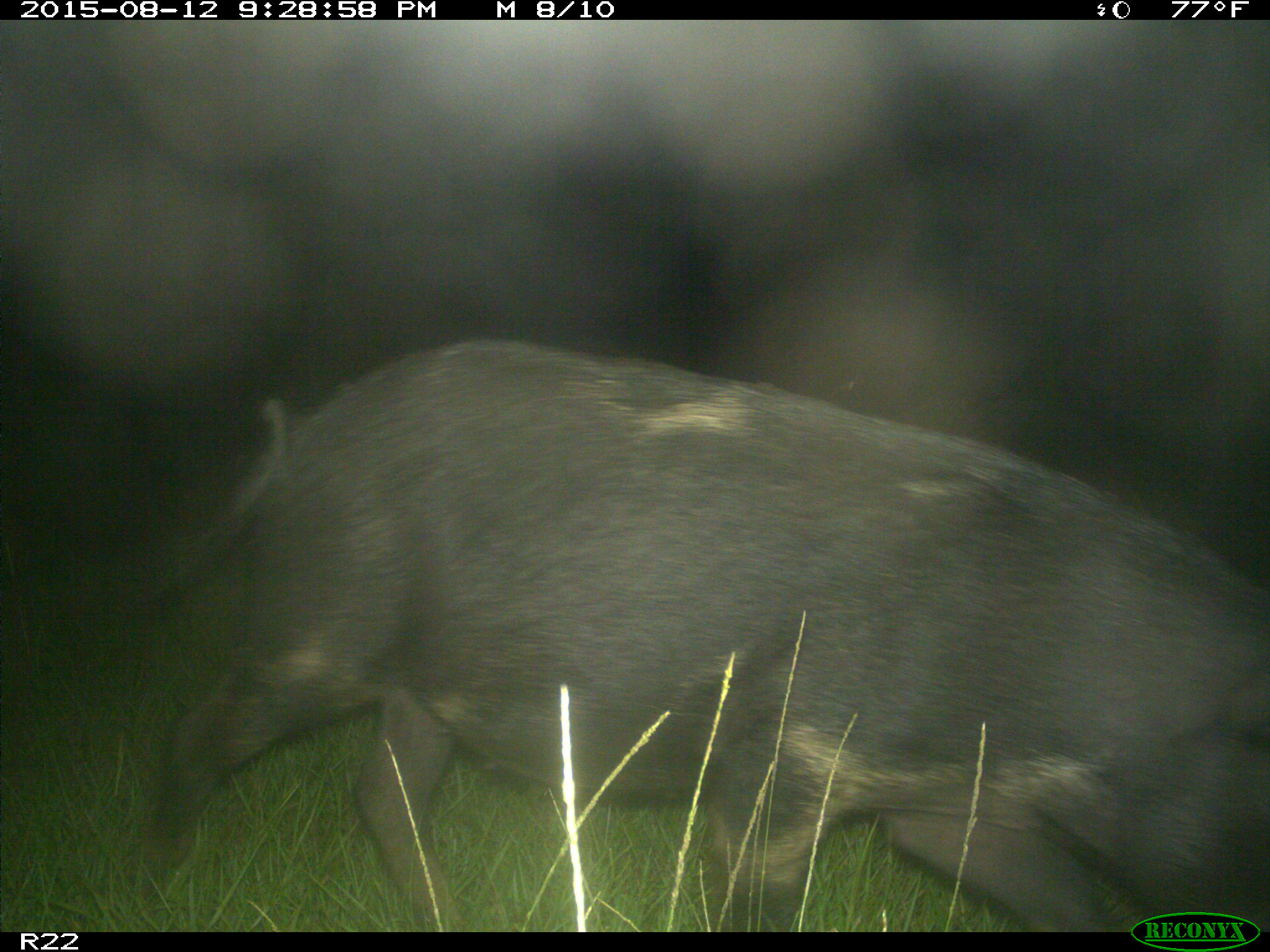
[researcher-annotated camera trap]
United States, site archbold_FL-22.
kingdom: Animalia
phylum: Chordata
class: Mammalia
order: Artiodactyla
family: Suidae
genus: Sus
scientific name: Sus scrofa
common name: wild boar